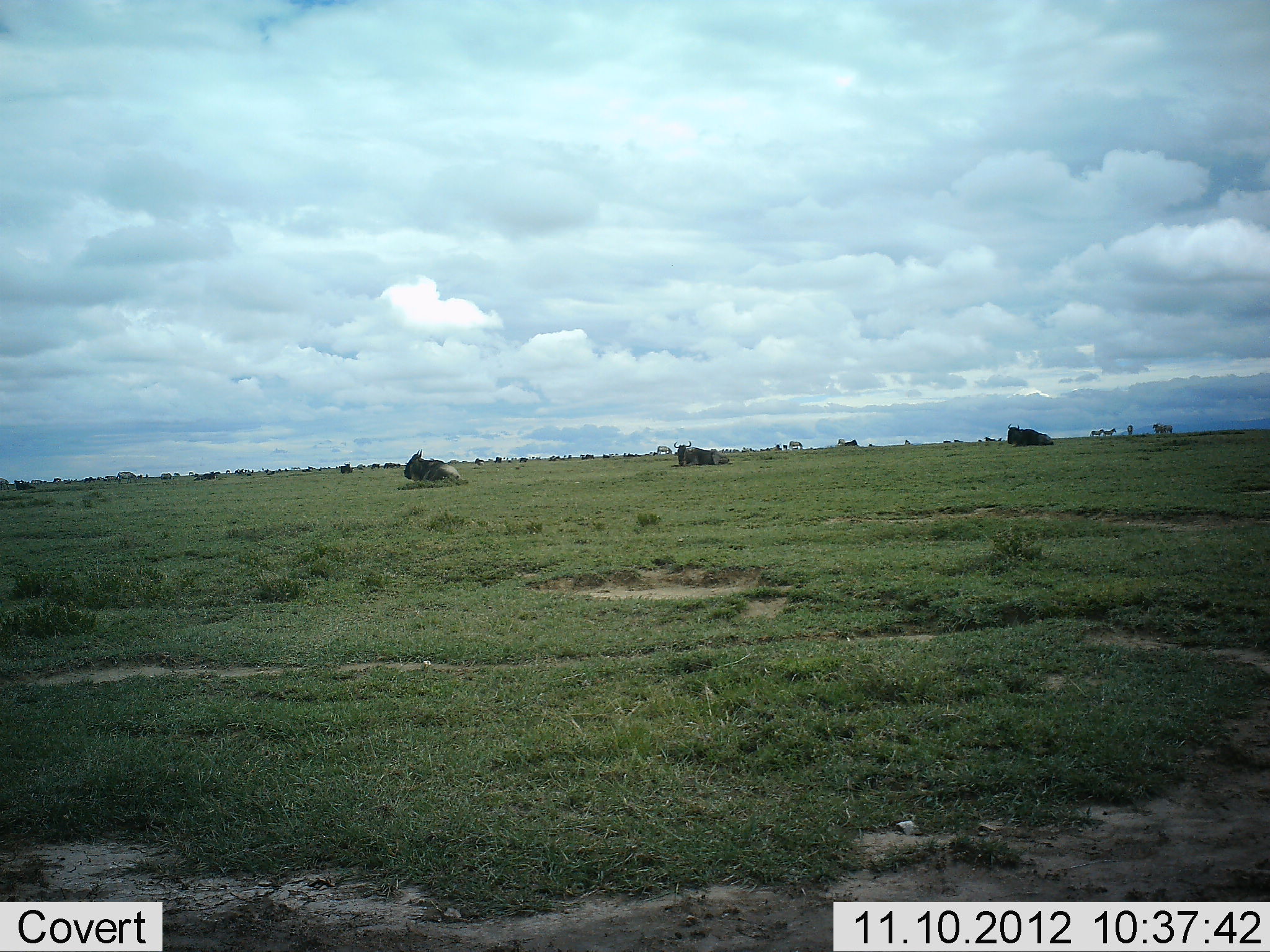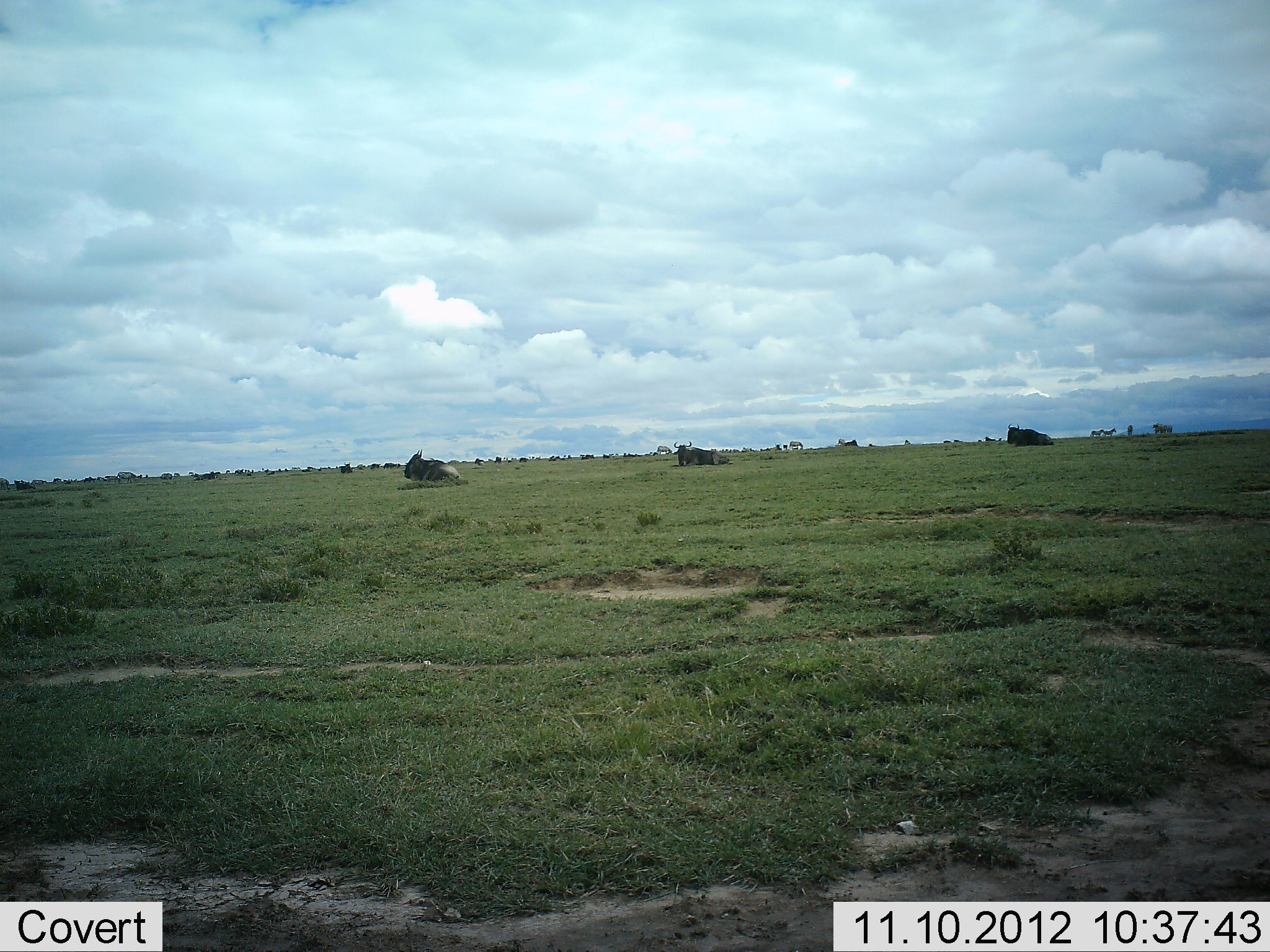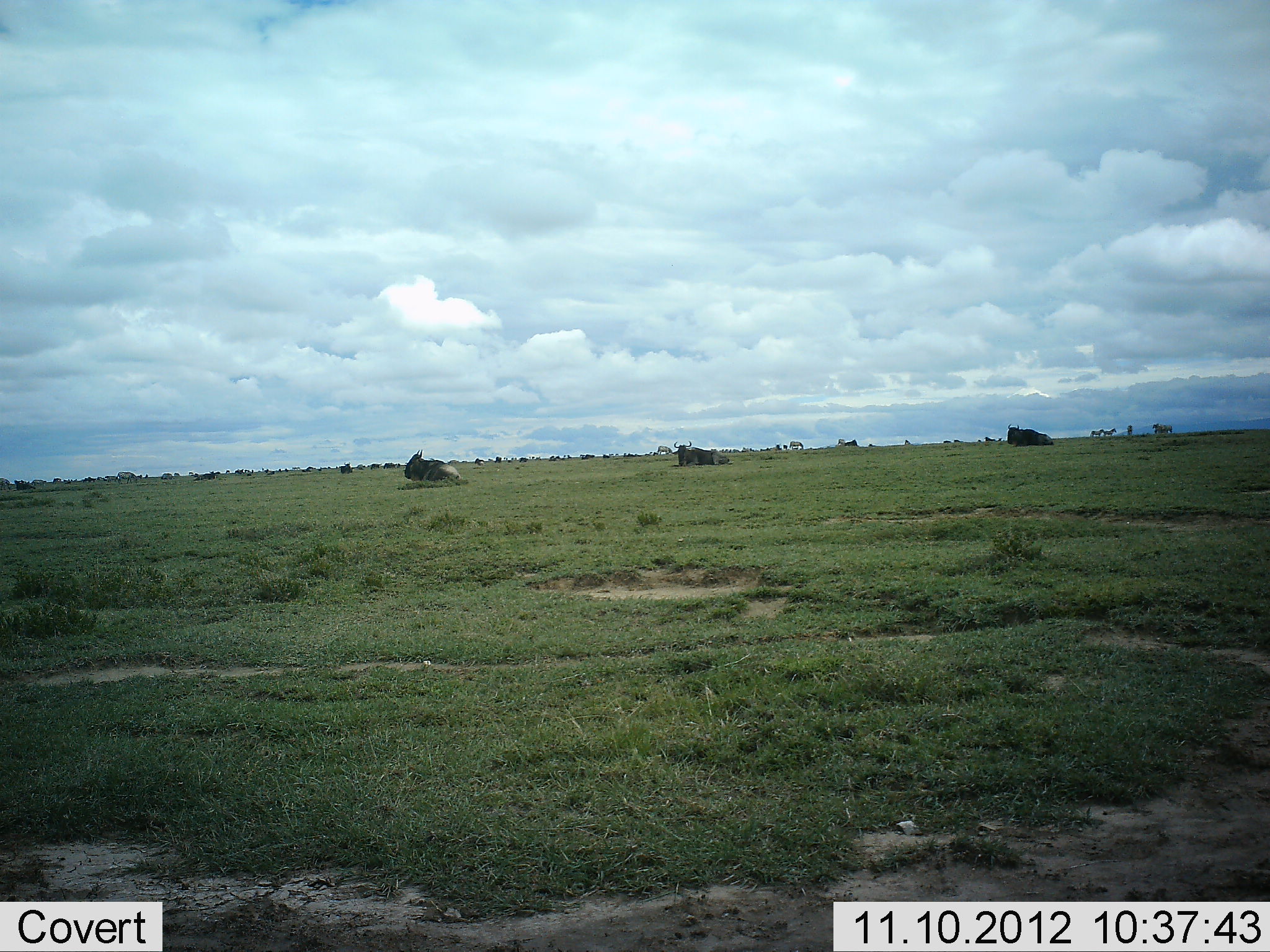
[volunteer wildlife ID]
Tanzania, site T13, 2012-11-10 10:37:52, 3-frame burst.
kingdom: Animalia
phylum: Chordata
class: Mammalia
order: Artiodactyla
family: Bovidae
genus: Connochaetes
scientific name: Connochaetes taurinus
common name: blue wildebeest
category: wildebeest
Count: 3.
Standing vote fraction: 18%.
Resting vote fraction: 100%.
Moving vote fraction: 0%.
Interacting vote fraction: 0%.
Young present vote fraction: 0%.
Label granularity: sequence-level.